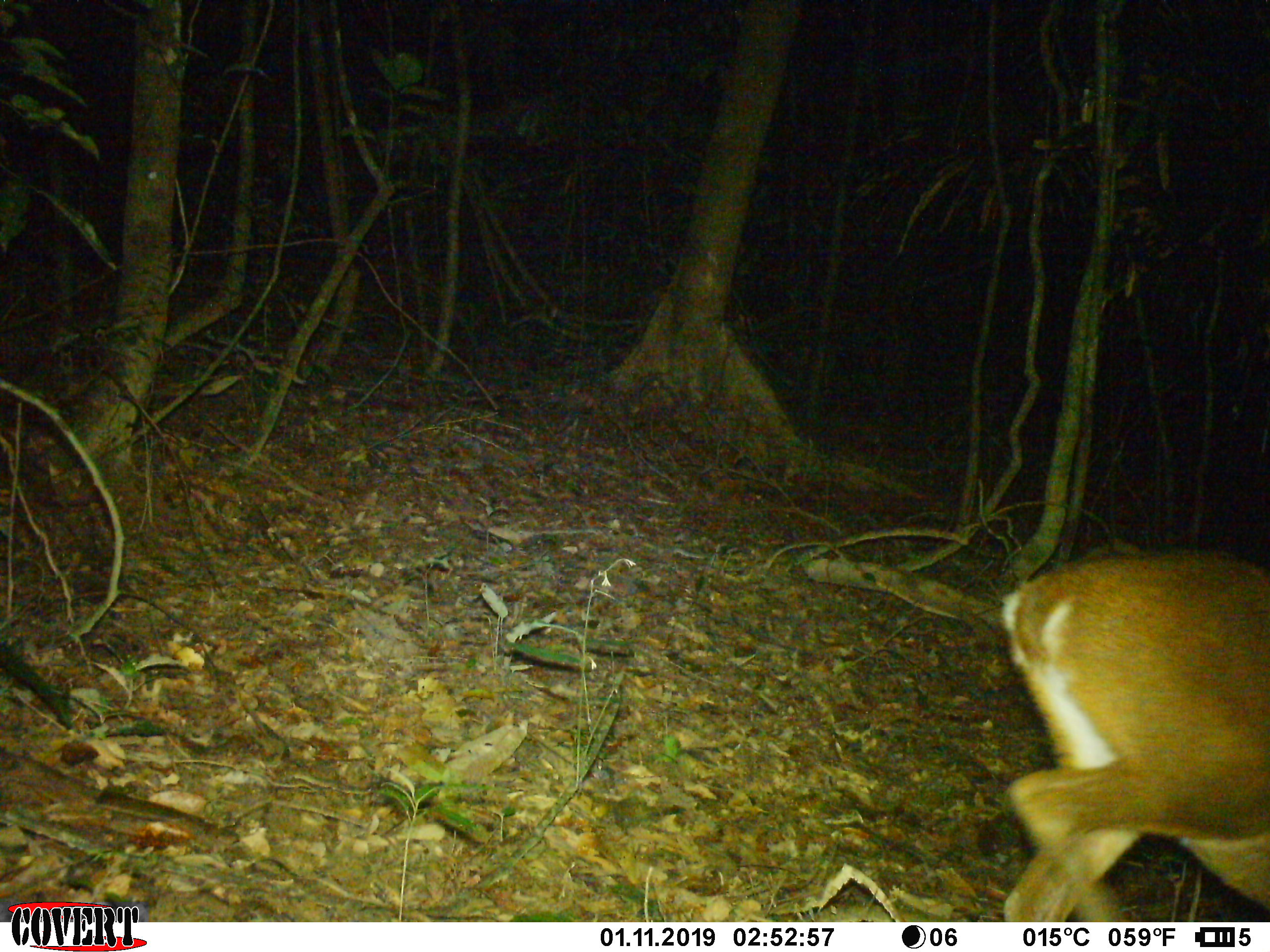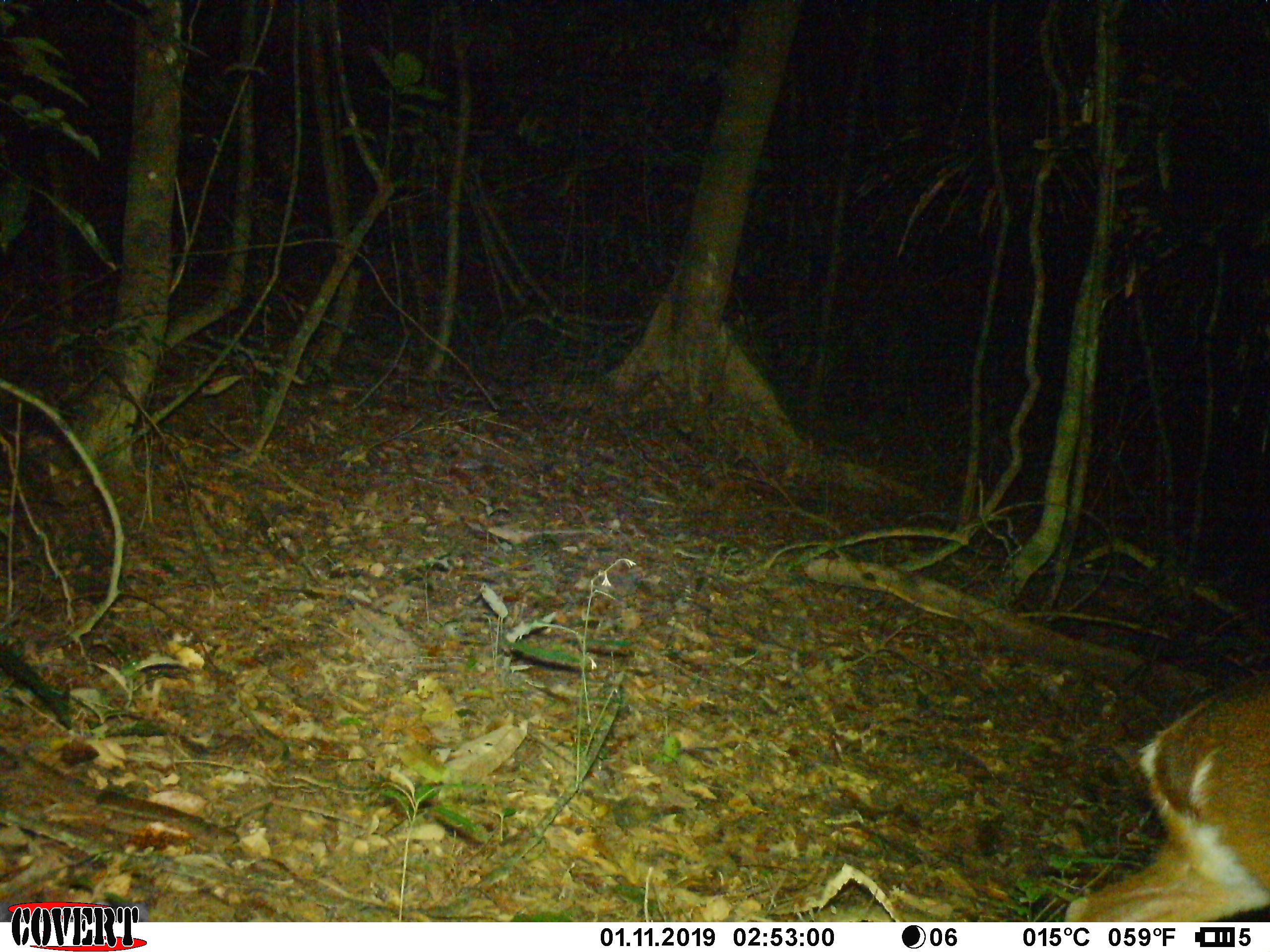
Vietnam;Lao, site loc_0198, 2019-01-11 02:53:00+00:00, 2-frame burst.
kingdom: Animalia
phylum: Chordata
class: Mammalia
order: Artiodactyla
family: Cervidae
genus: Muntiacus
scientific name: Muntiacus vuquangensis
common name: large-antlered muntjac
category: large antlered muntjac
Large antlered muntjac (large-antlered muntjac) (Muntiacus vuquangensis). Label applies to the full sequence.